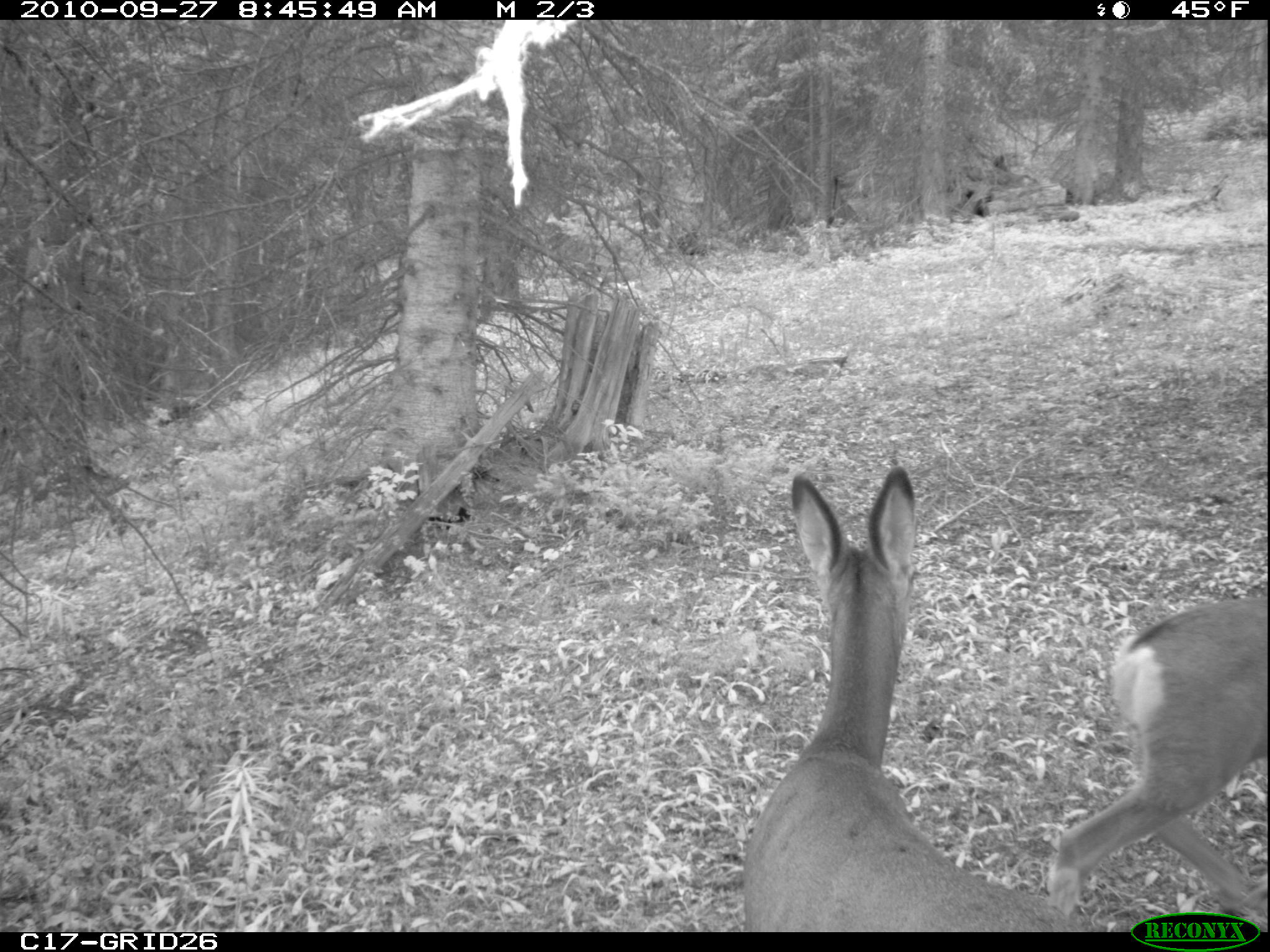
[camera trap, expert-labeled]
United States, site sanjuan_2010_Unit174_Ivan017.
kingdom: Animalia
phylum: Chordata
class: Mammalia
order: Artiodactyla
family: Cervidae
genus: Odocoileus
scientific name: Odocoileus hemionus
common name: mule deer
Odocoileus hemionus (mule deer).